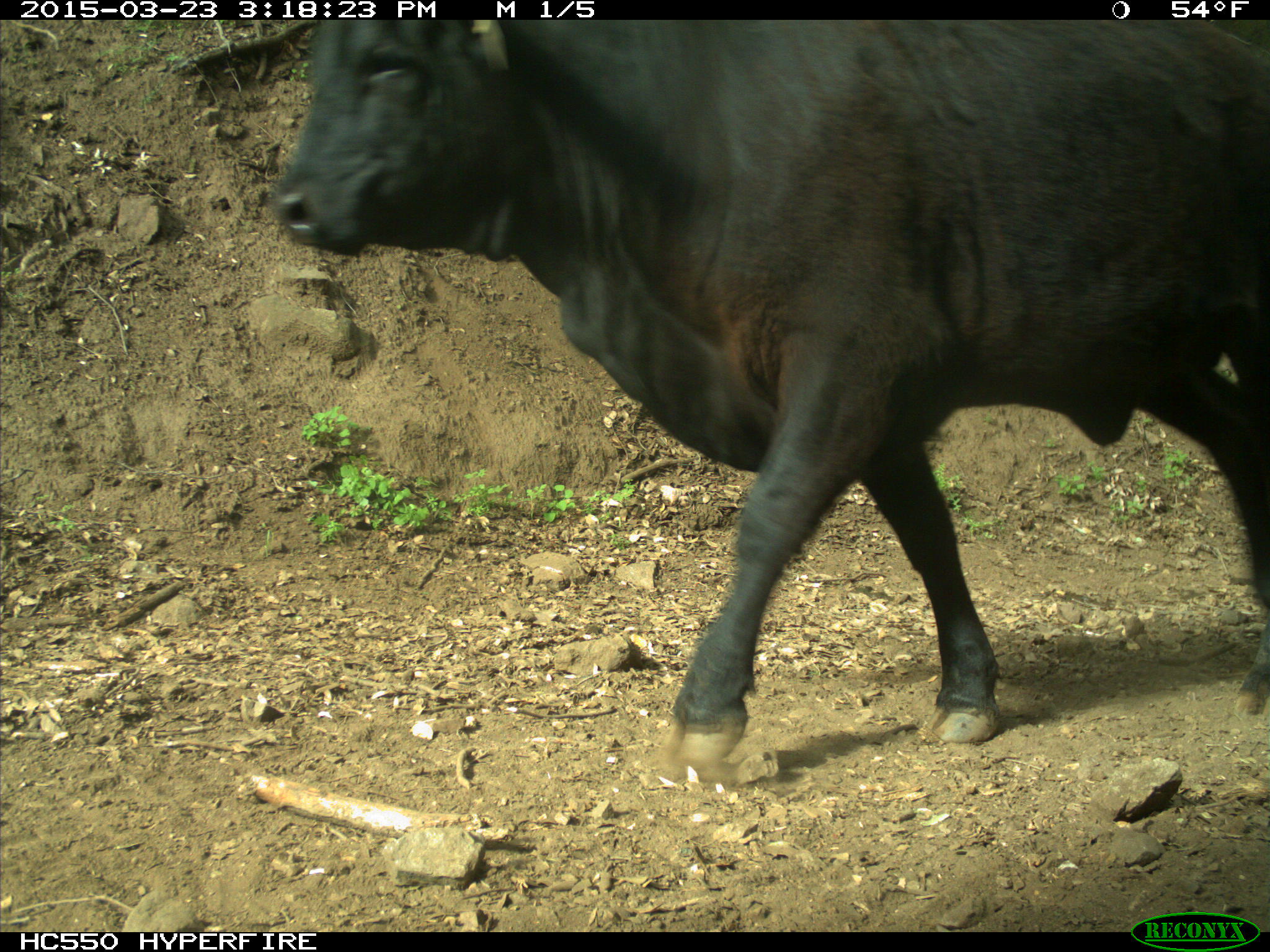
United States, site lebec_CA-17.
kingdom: Animalia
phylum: Chordata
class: Mammalia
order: Artiodactyla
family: Bovidae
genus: Bos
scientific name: Bos taurus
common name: domestic cow